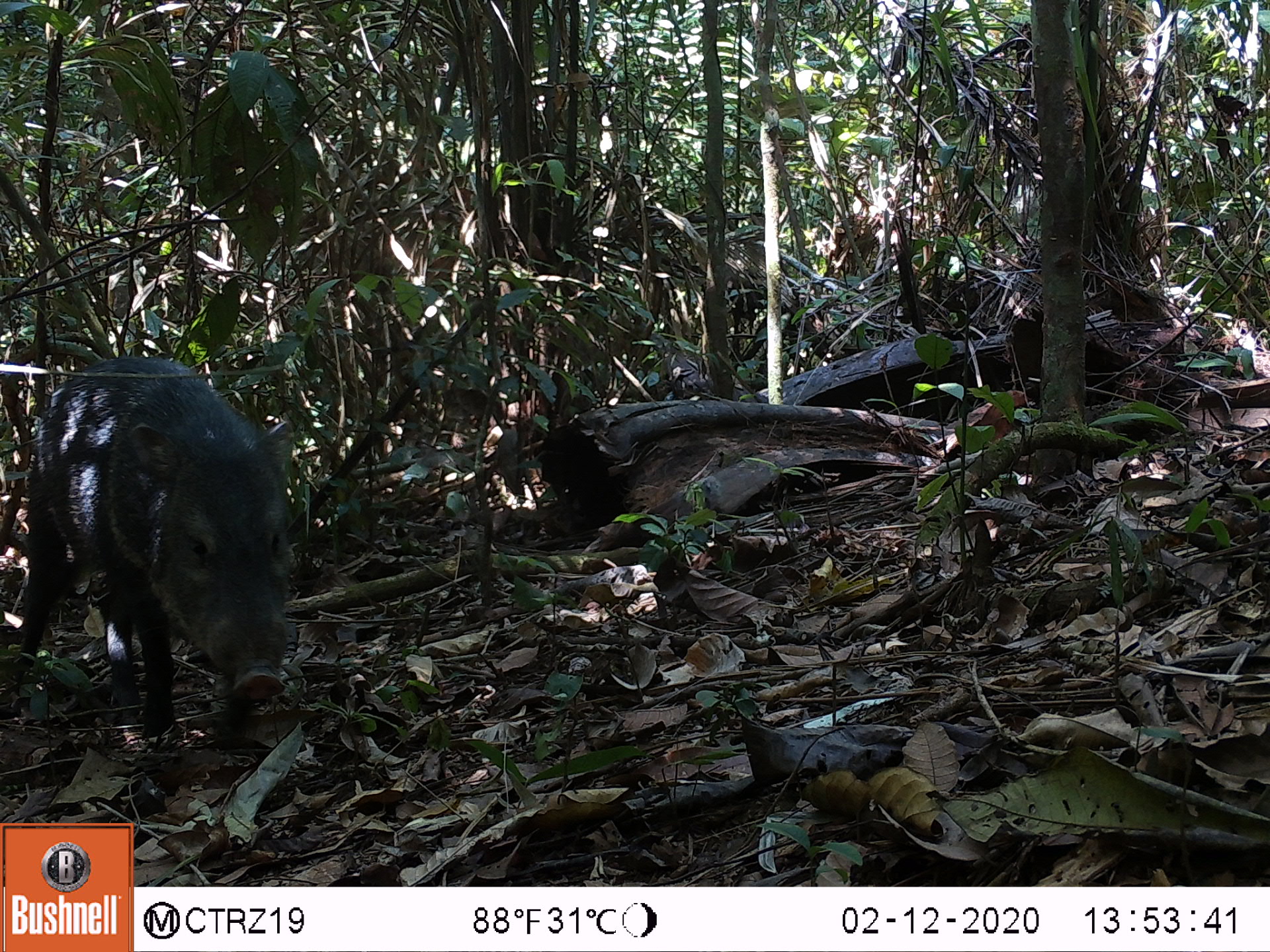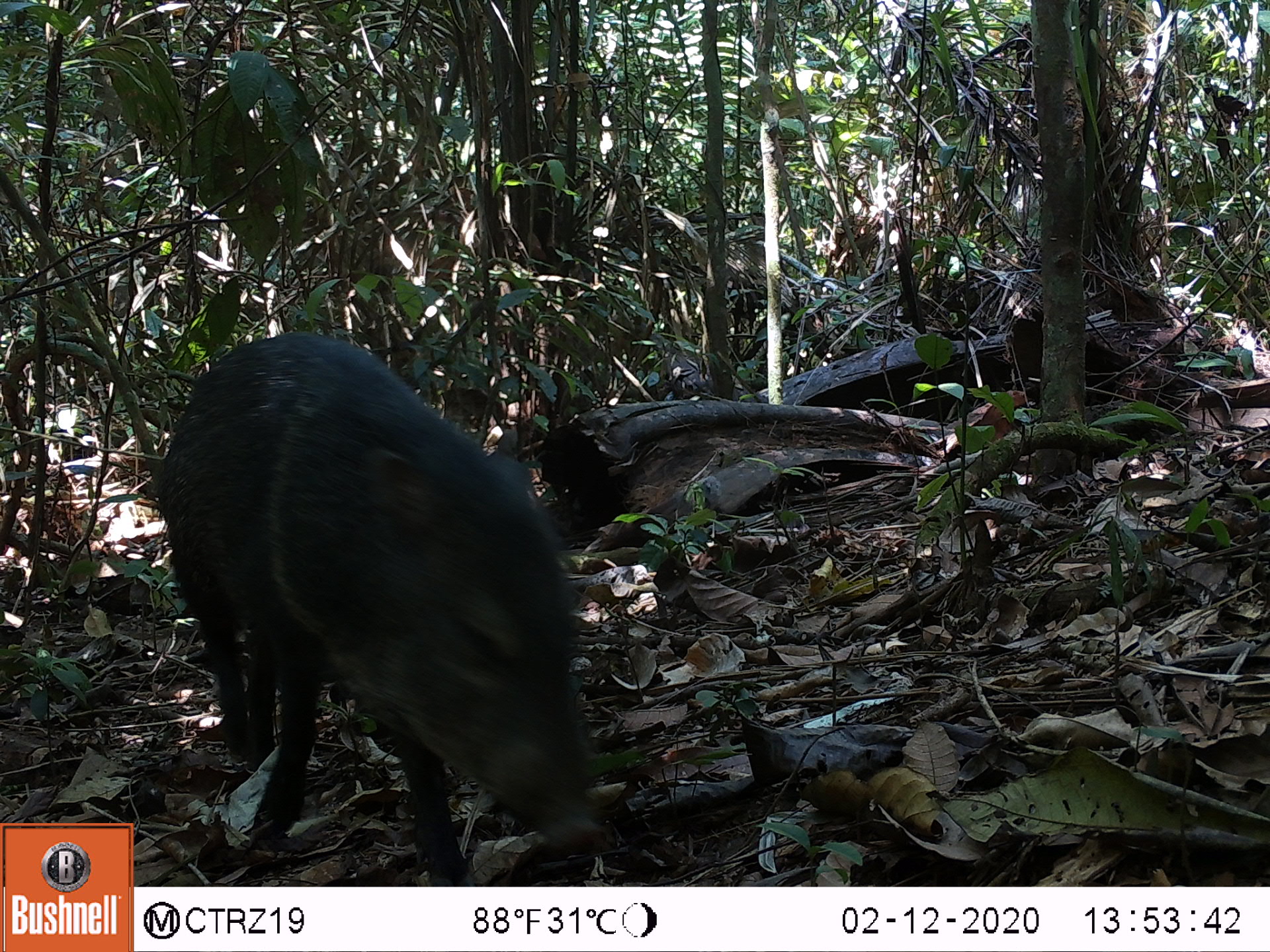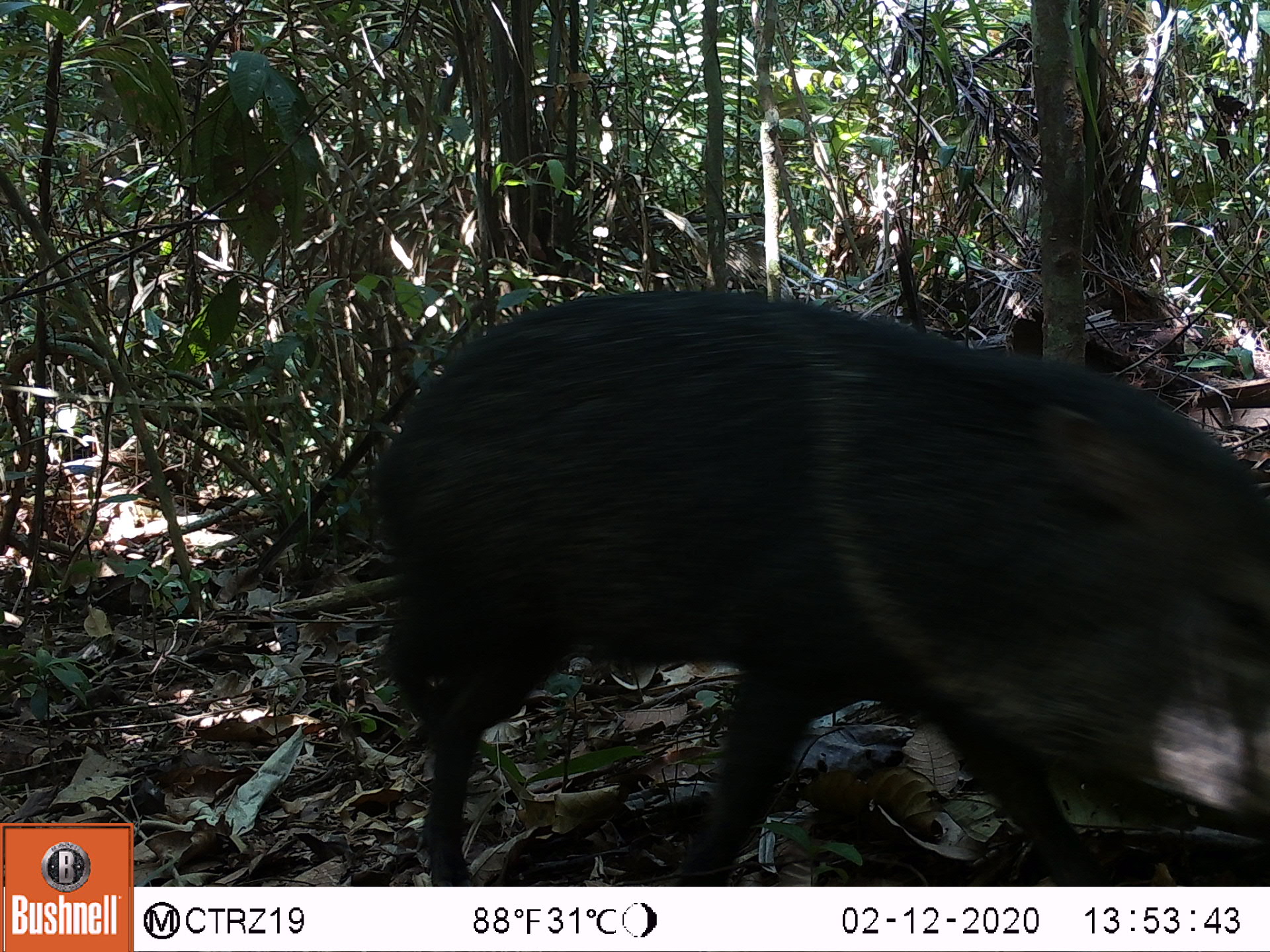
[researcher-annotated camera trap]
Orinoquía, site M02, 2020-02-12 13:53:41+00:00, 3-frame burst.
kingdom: Animalia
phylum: Chordata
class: Mammalia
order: Artiodactyla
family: Tayassuidae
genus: Pecari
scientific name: Pecari tajacu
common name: collared peccary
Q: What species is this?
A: Collared peccary (Pecari tajacu).